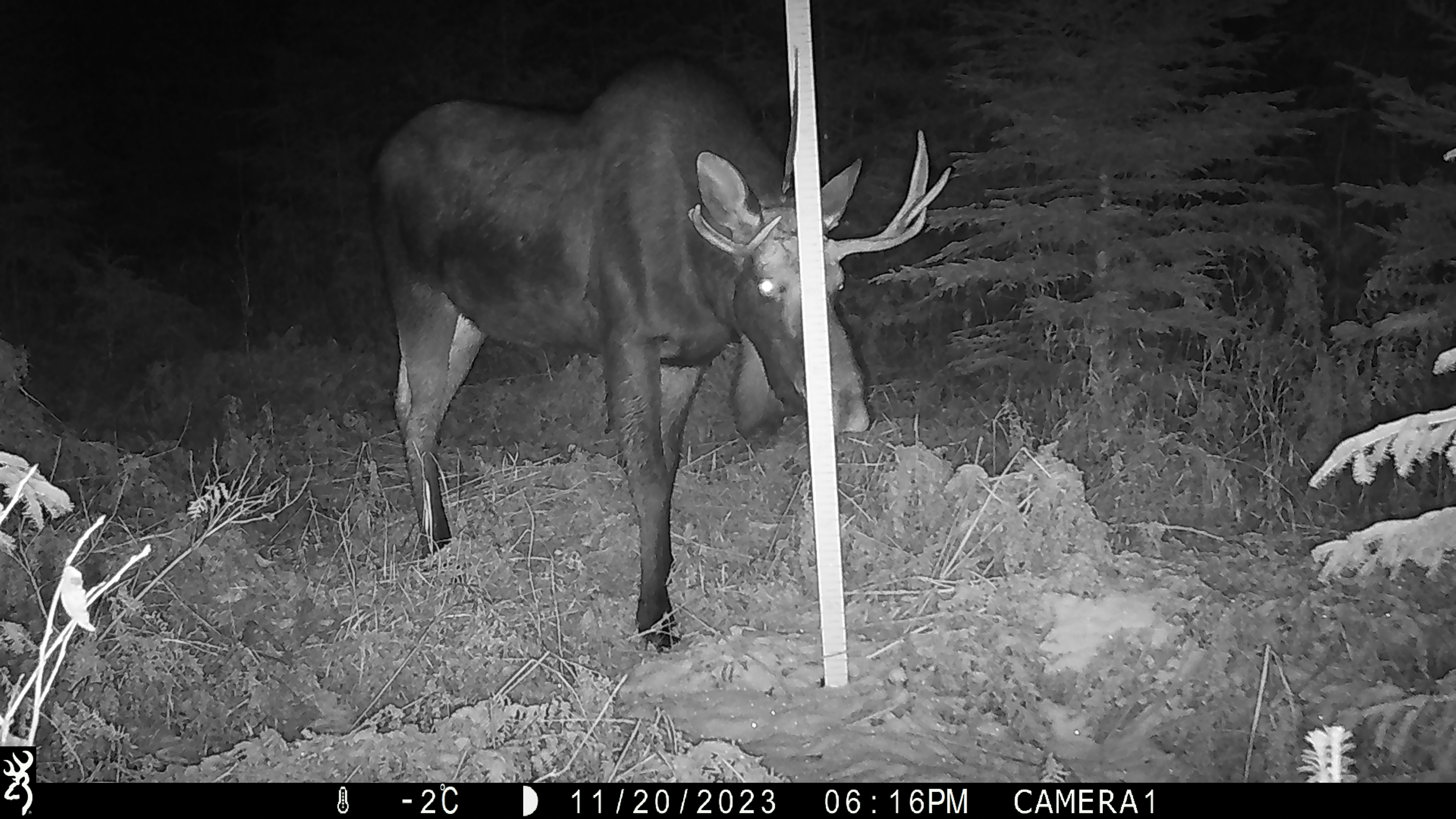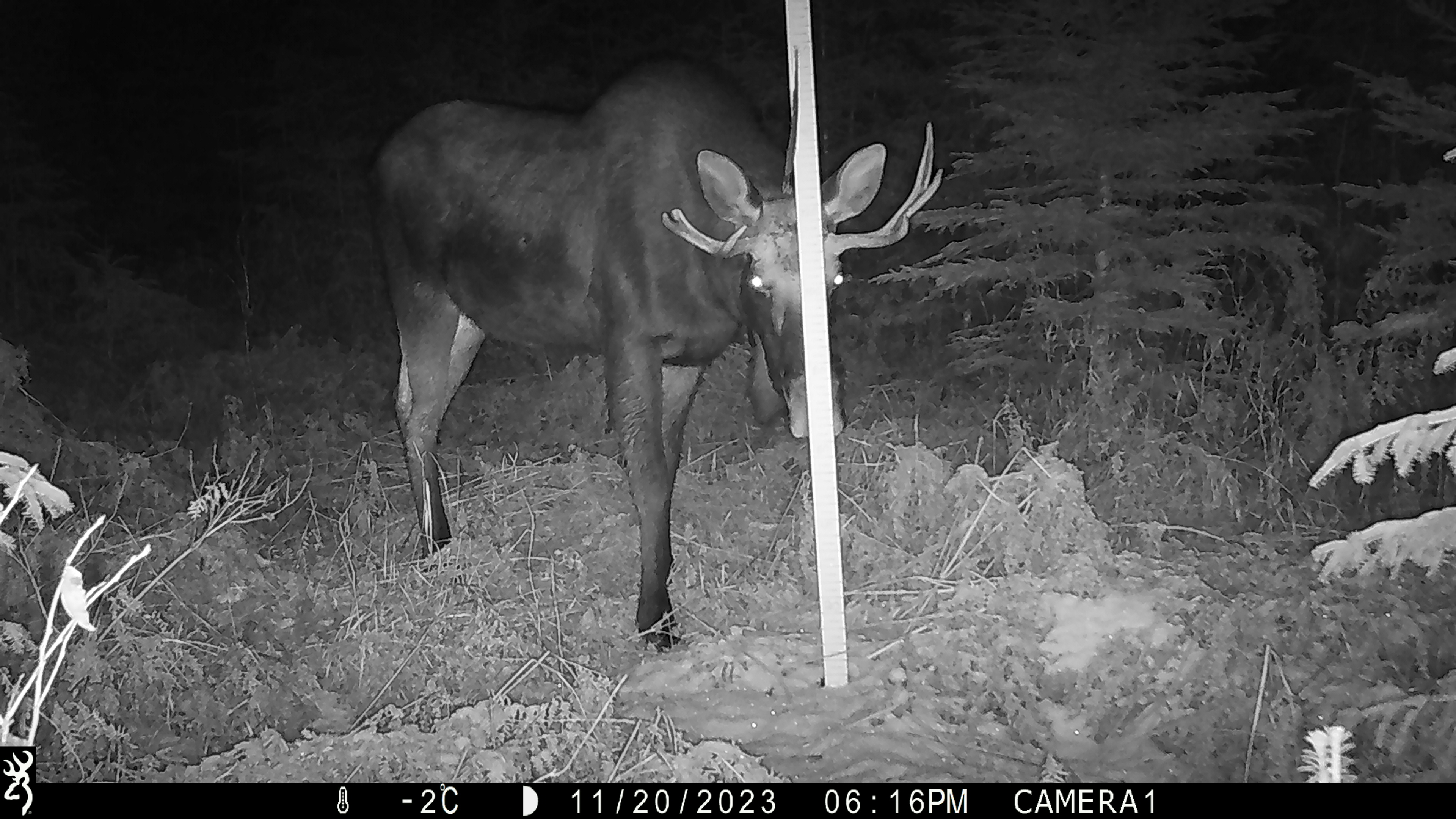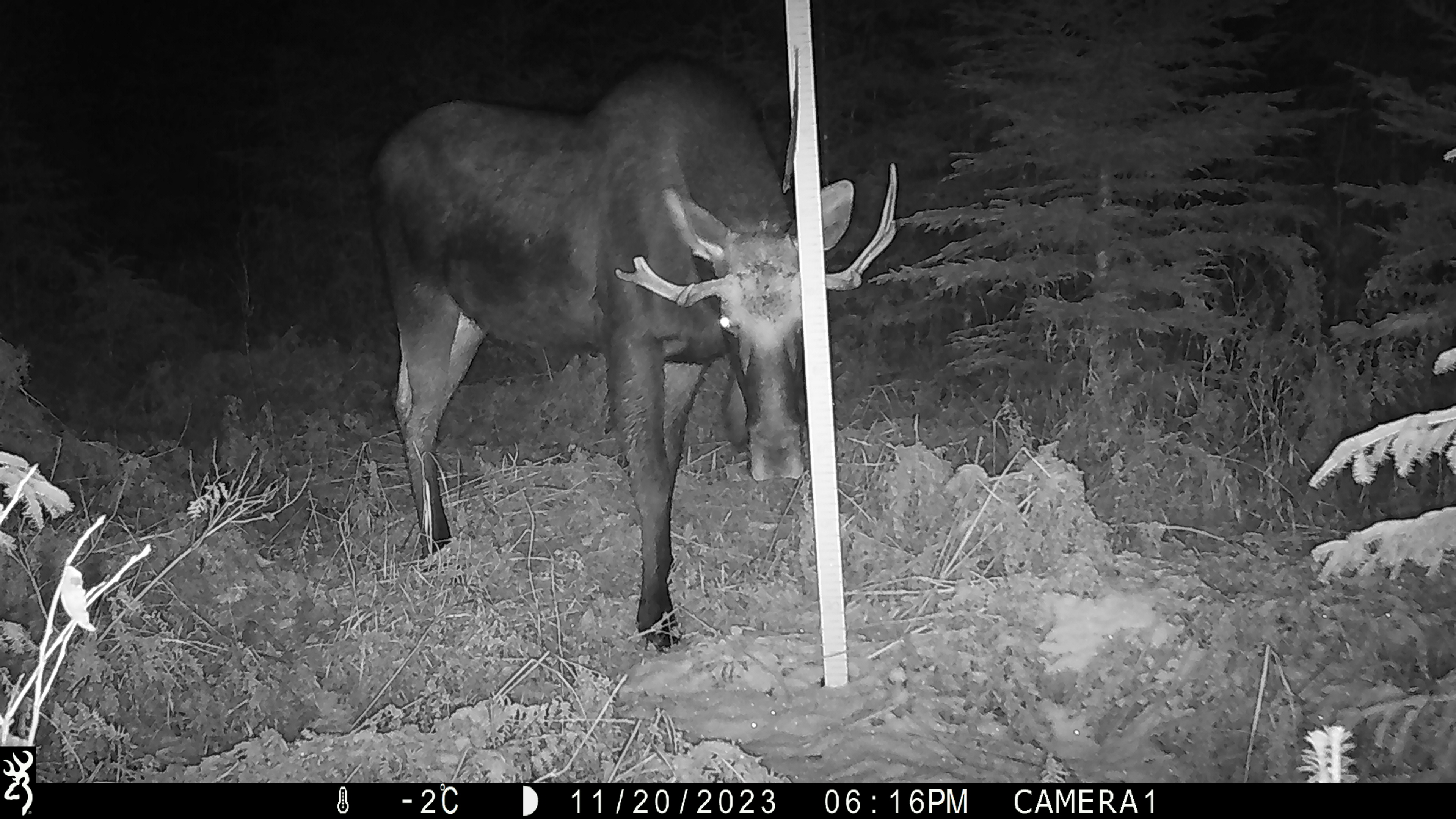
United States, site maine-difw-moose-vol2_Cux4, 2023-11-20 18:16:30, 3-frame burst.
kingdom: Animalia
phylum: Chordata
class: Mammalia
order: Artiodactyla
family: Cervidae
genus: Alces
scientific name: Alces alces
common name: moose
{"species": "moose (Alces alces)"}